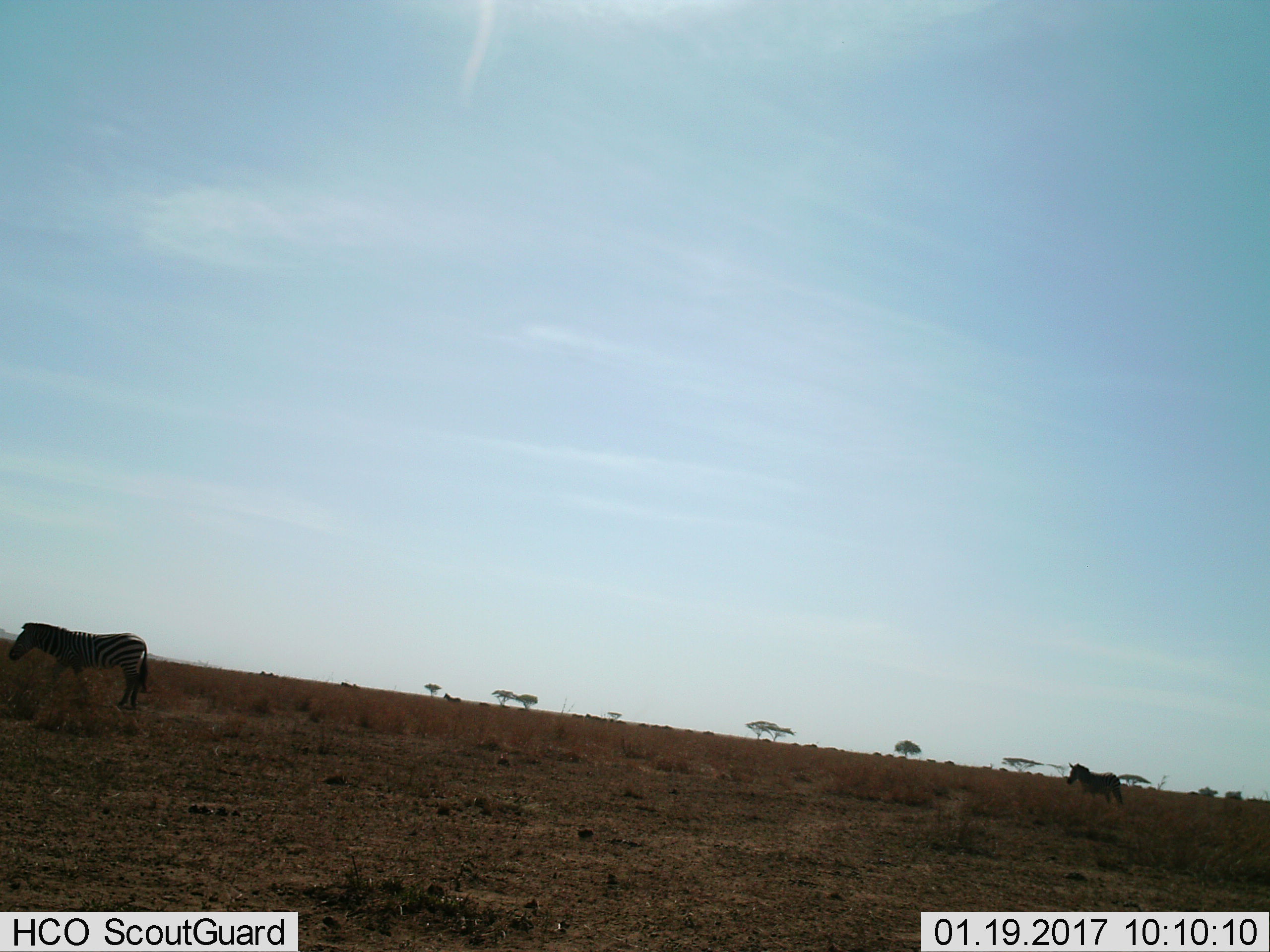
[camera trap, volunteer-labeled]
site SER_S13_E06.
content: unidentified animal